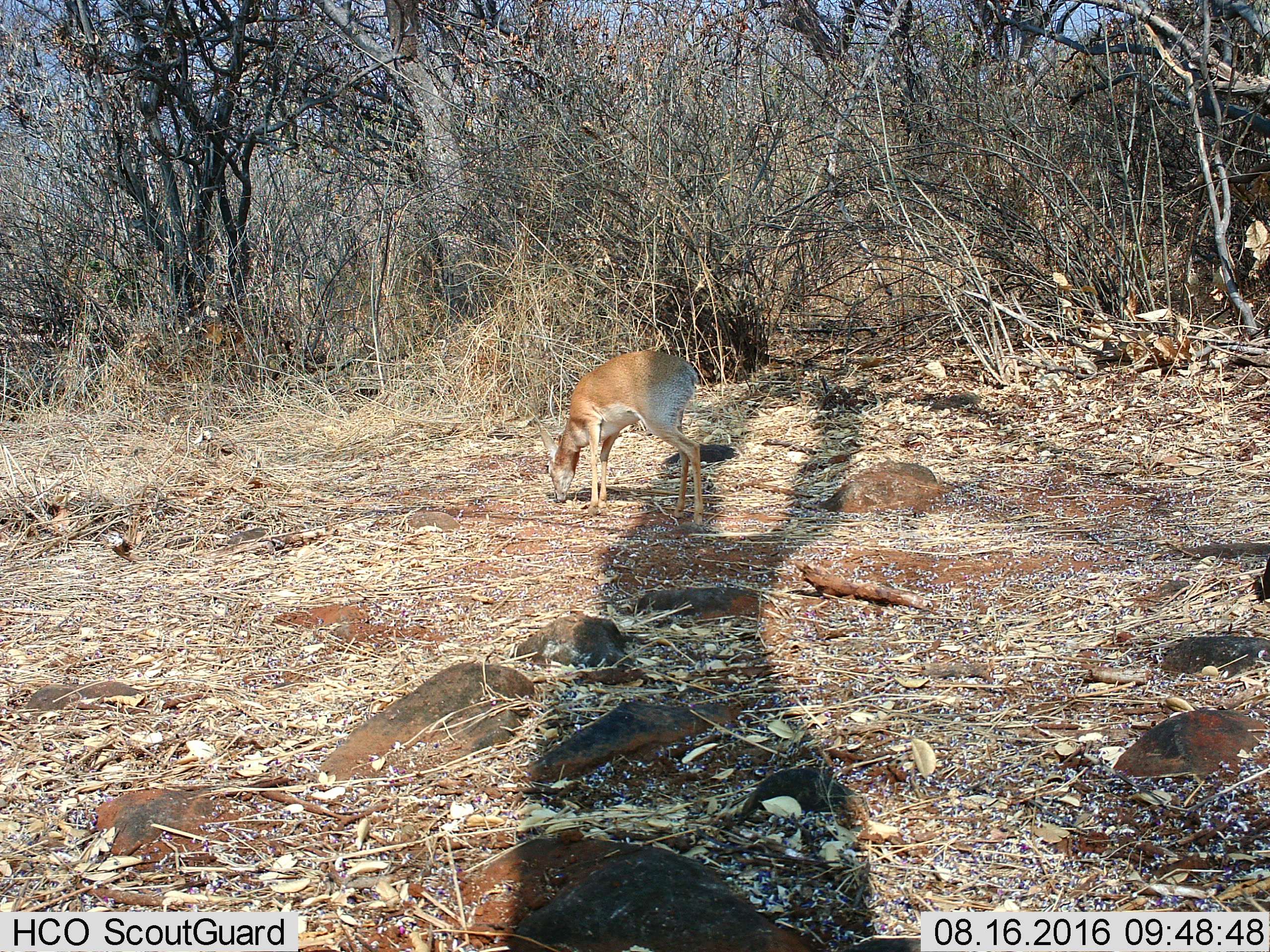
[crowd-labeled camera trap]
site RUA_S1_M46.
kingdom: Animalia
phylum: Chordata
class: Mammalia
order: Artiodactyla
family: Bovidae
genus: Madoqua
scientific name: Madoqua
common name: dik-dik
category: dikdik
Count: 1.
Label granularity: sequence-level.